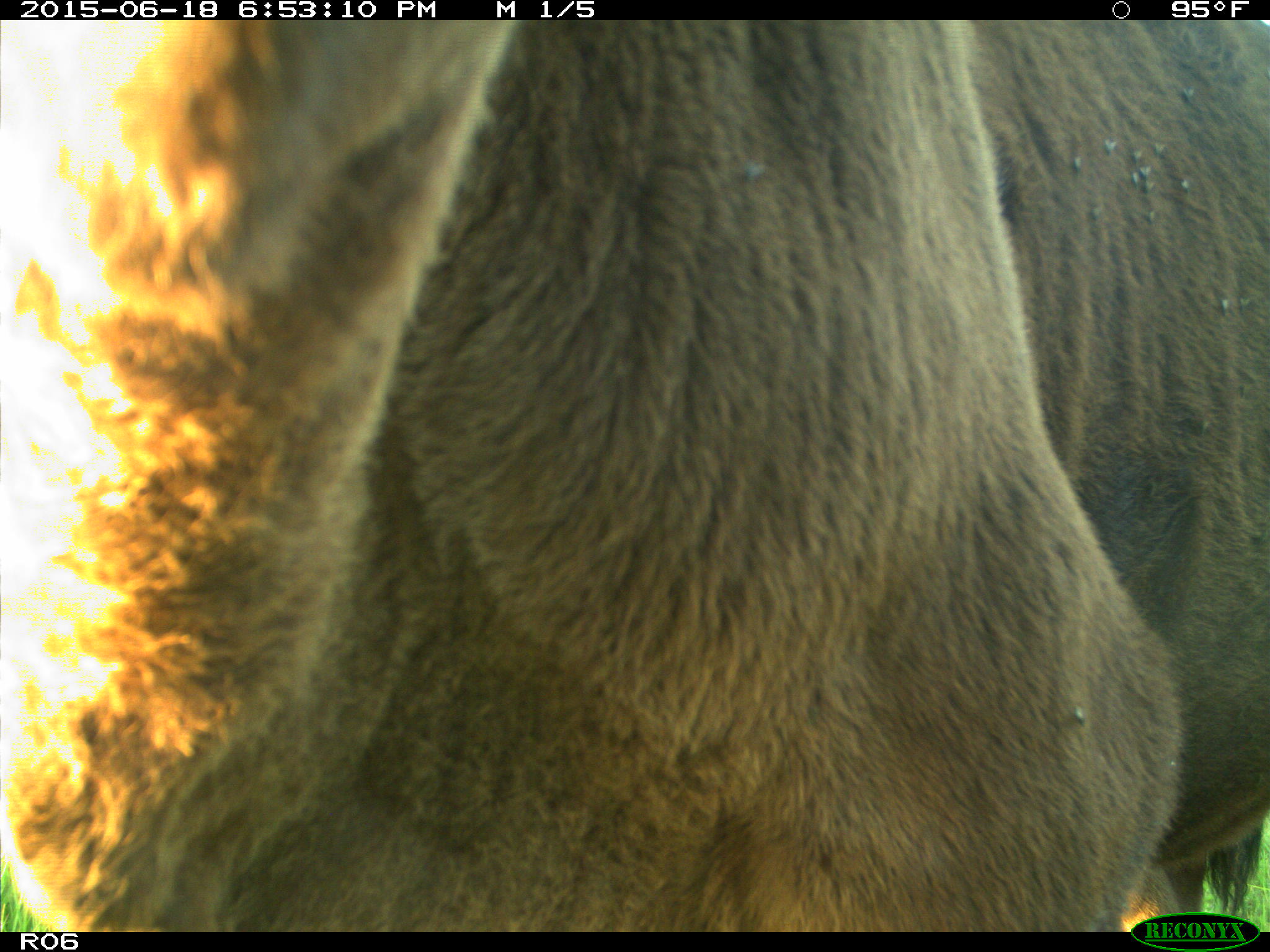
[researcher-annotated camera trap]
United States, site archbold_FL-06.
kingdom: Animalia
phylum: Chordata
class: Mammalia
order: Artiodactyla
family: Bovidae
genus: Bos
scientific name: Bos taurus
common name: domestic cow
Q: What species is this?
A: Bos taurus (domestic cow).